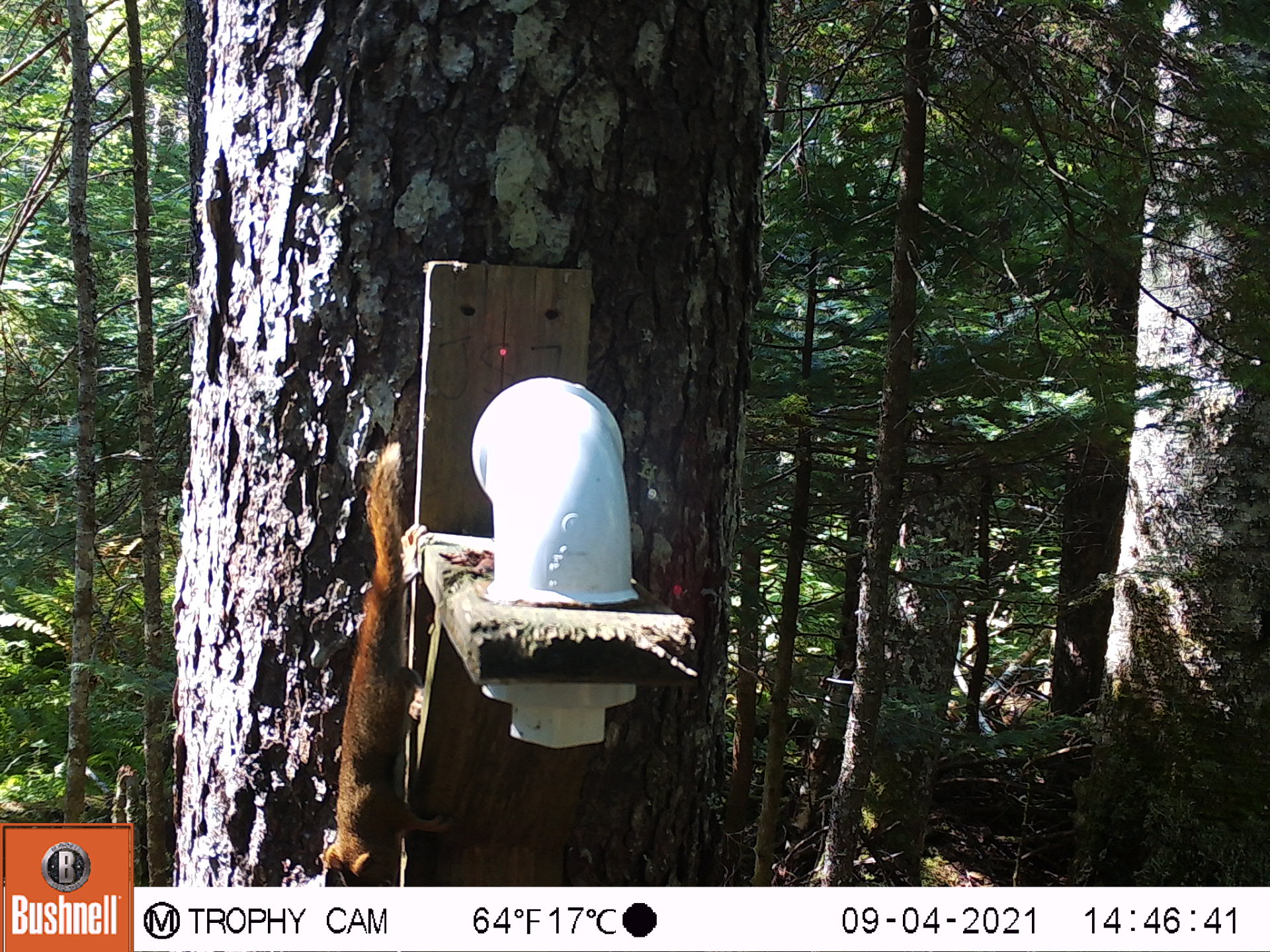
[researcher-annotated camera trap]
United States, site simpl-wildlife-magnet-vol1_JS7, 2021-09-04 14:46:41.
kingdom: Animalia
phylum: Chordata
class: Mammalia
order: Rodentia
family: Sciuridae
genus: Tamiasciurus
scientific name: Tamiasciurus hudsonicus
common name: red squirrel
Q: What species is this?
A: Red squirrel (Tamiasciurus hudsonicus).